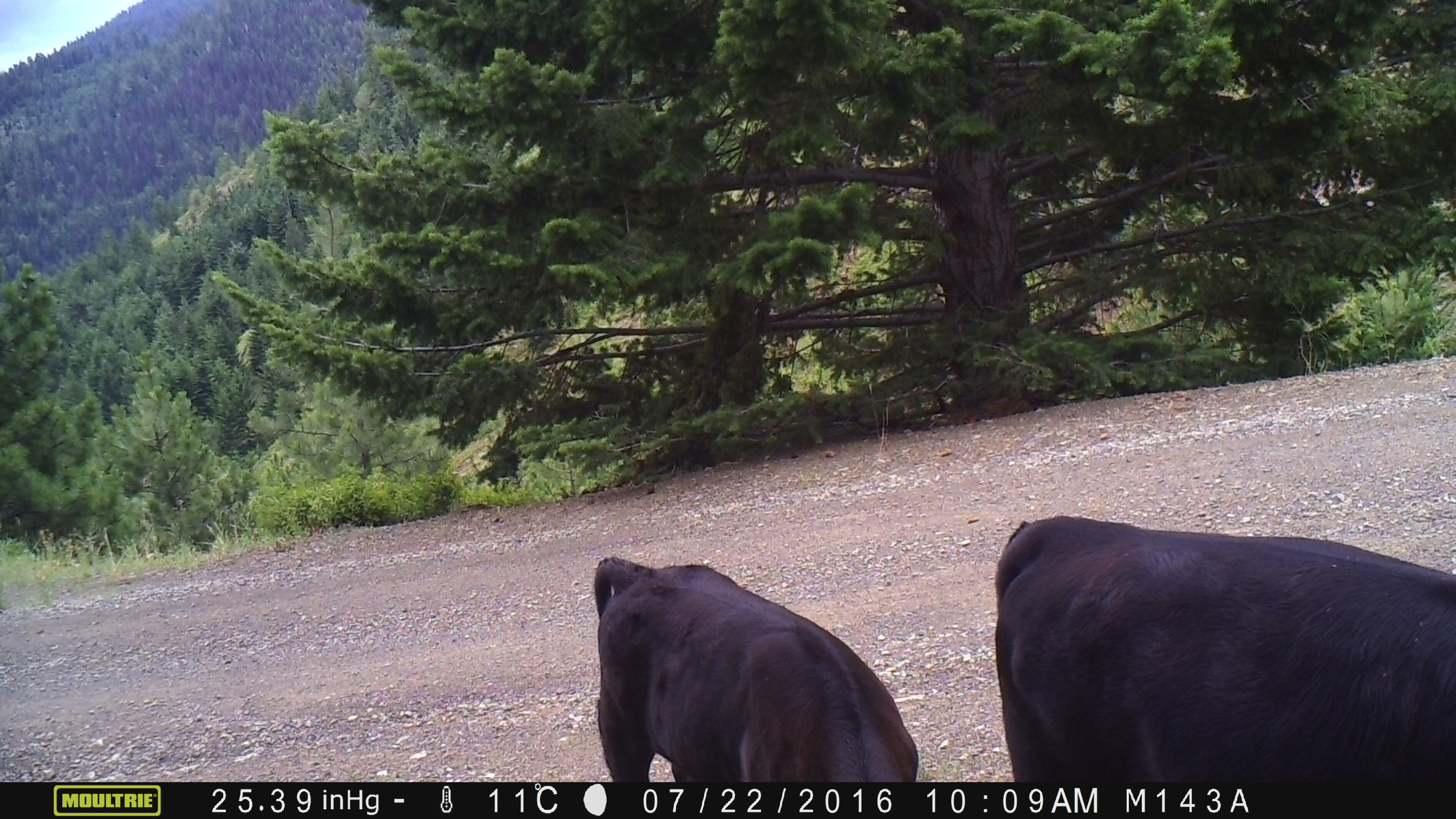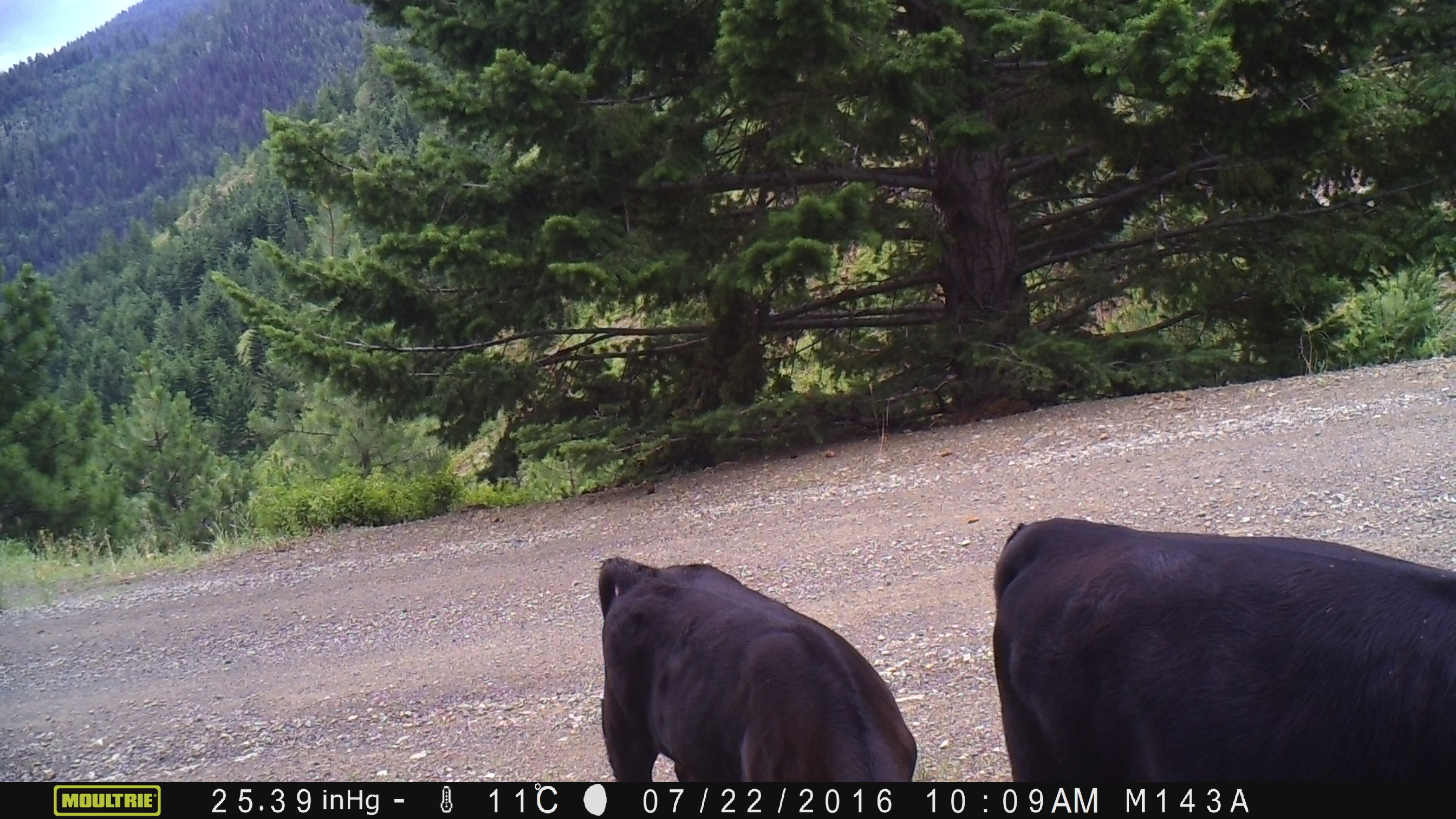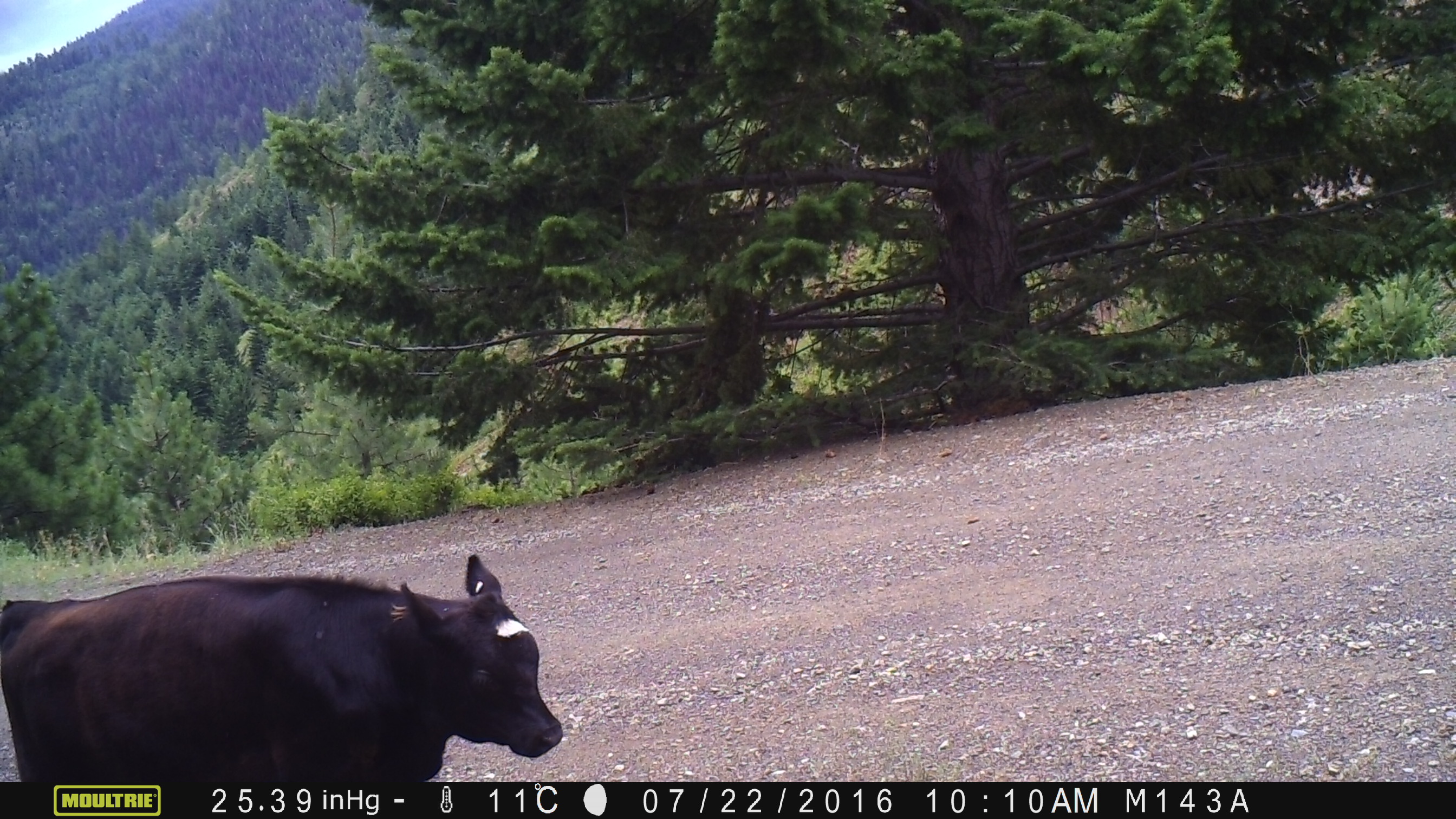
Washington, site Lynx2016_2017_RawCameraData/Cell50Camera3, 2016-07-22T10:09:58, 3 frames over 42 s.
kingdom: Animalia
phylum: Chordata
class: Mammalia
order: Artiodactyla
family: Bovidae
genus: Bos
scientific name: Bos taurus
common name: domestic cattle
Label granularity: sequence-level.